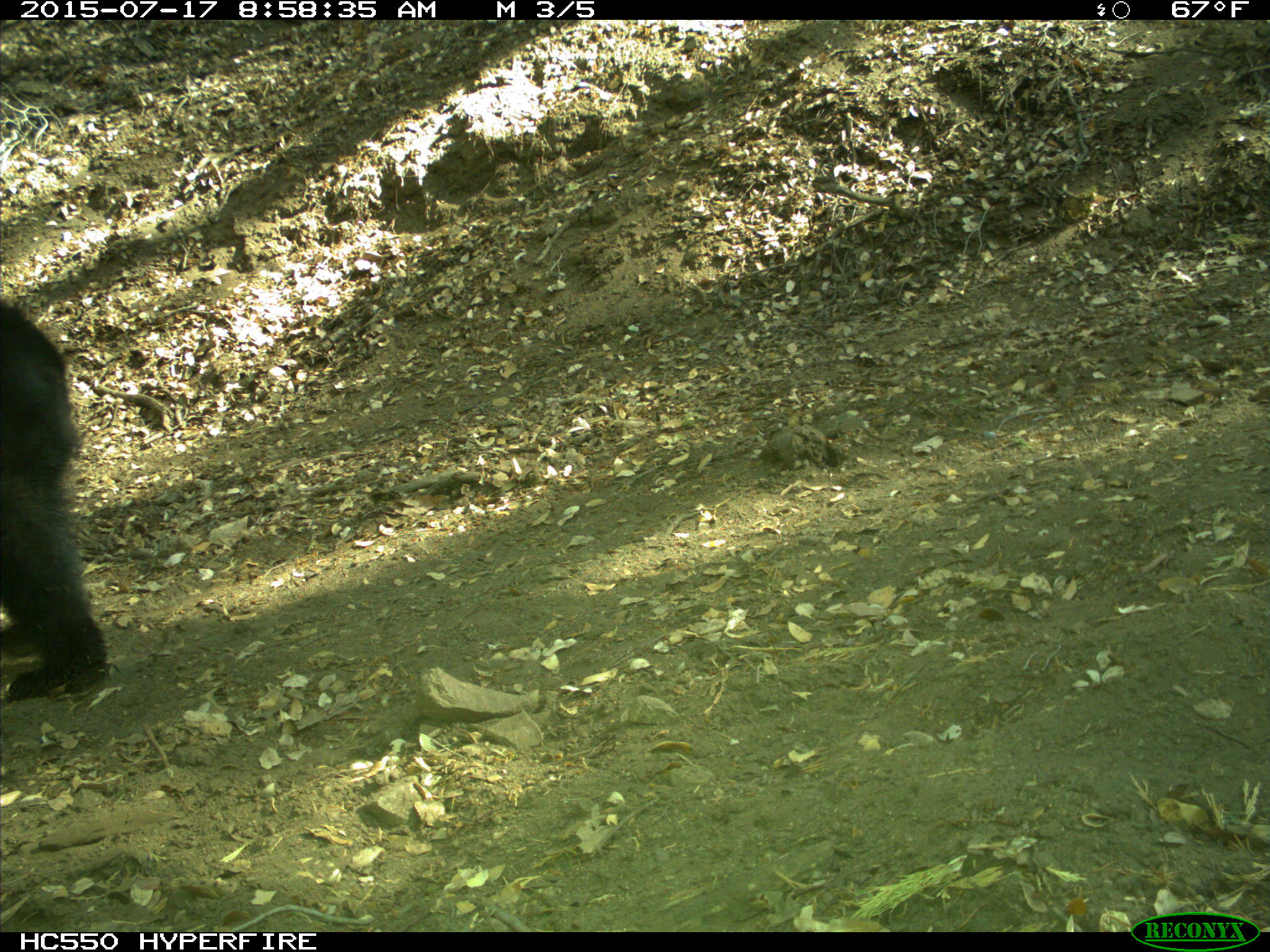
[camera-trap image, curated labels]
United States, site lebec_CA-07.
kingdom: Animalia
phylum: Chordata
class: Mammalia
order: Carnivora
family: Ursidae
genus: Ursus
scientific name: Ursus americanus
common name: american black bear